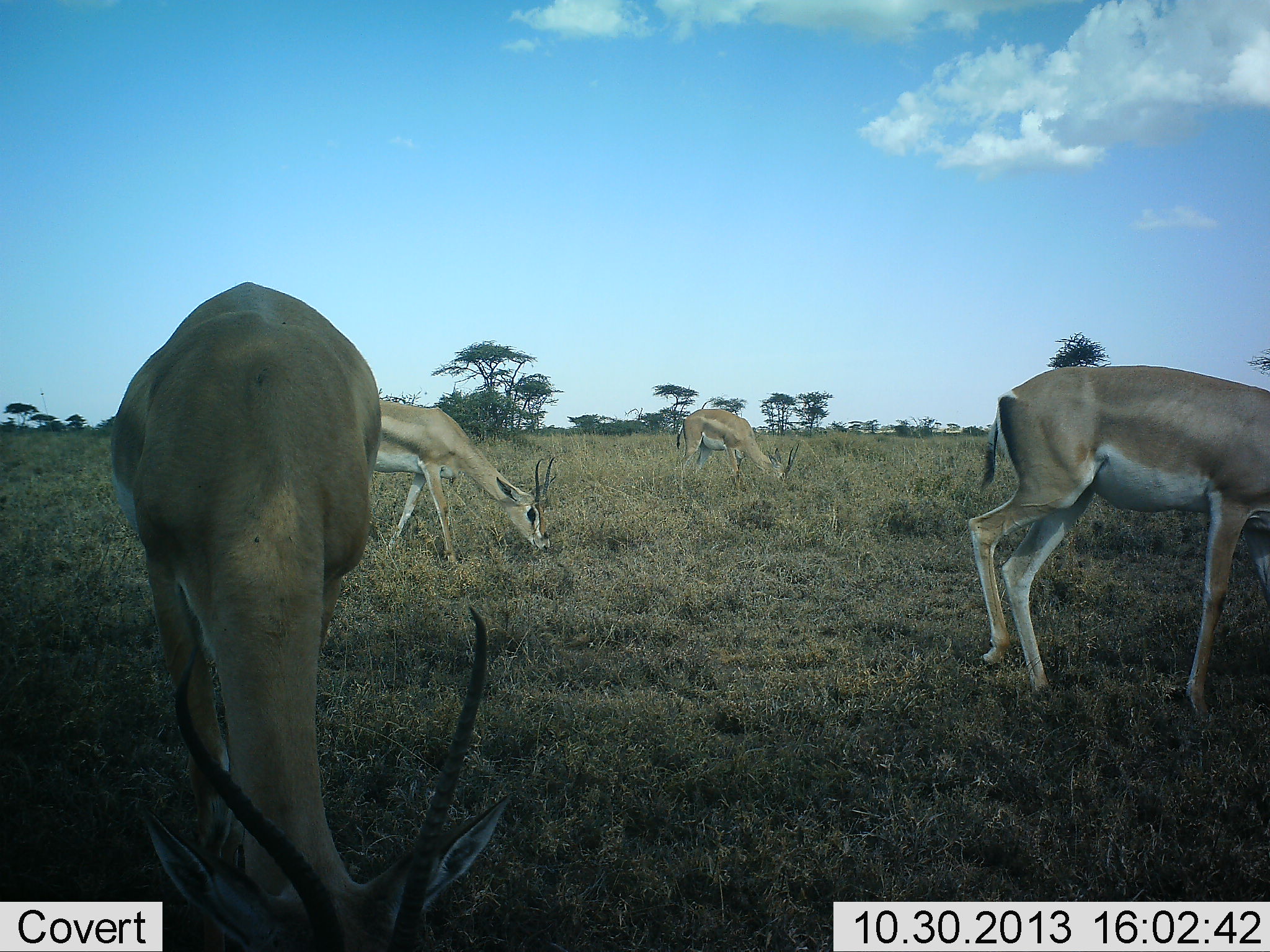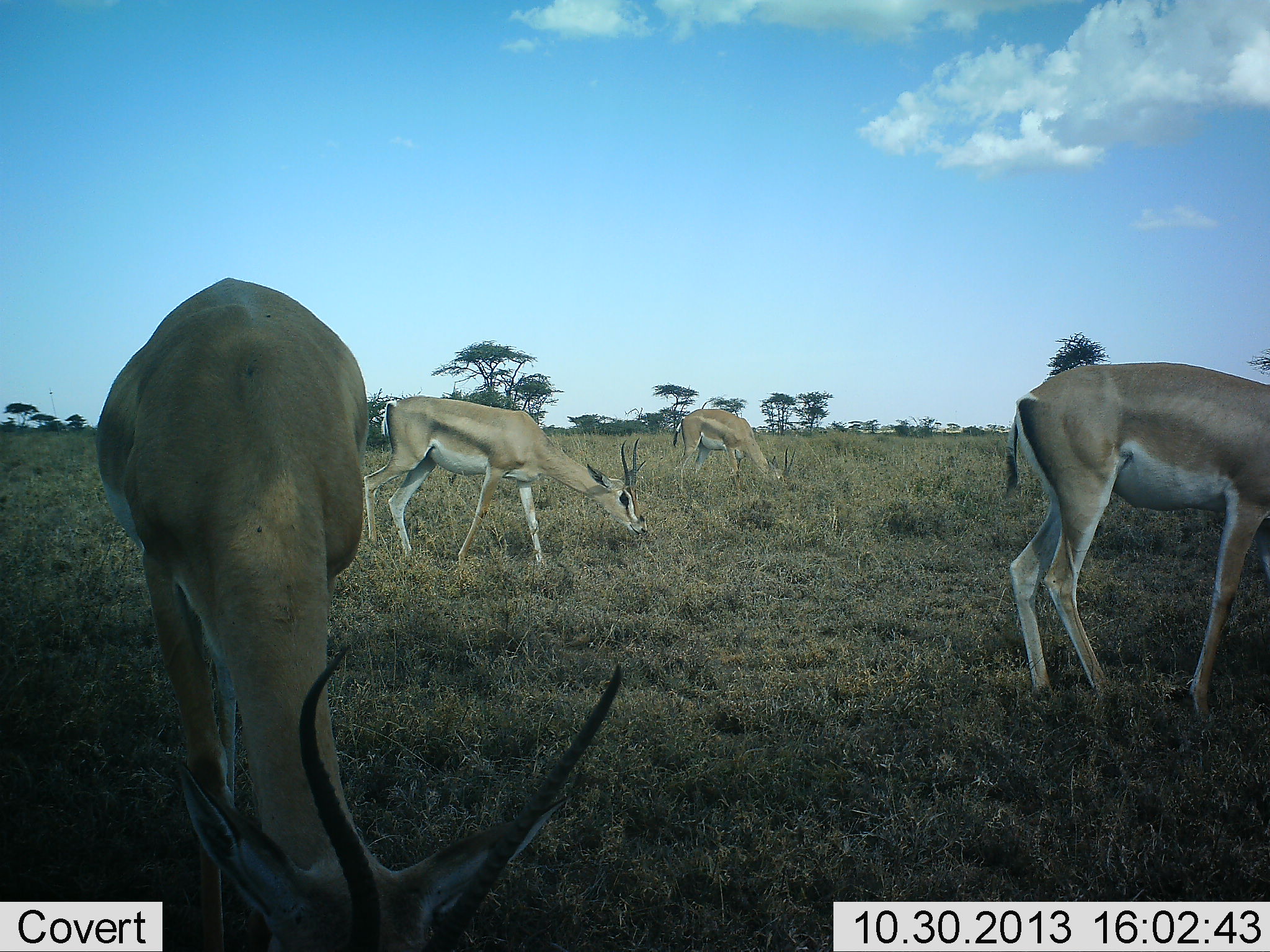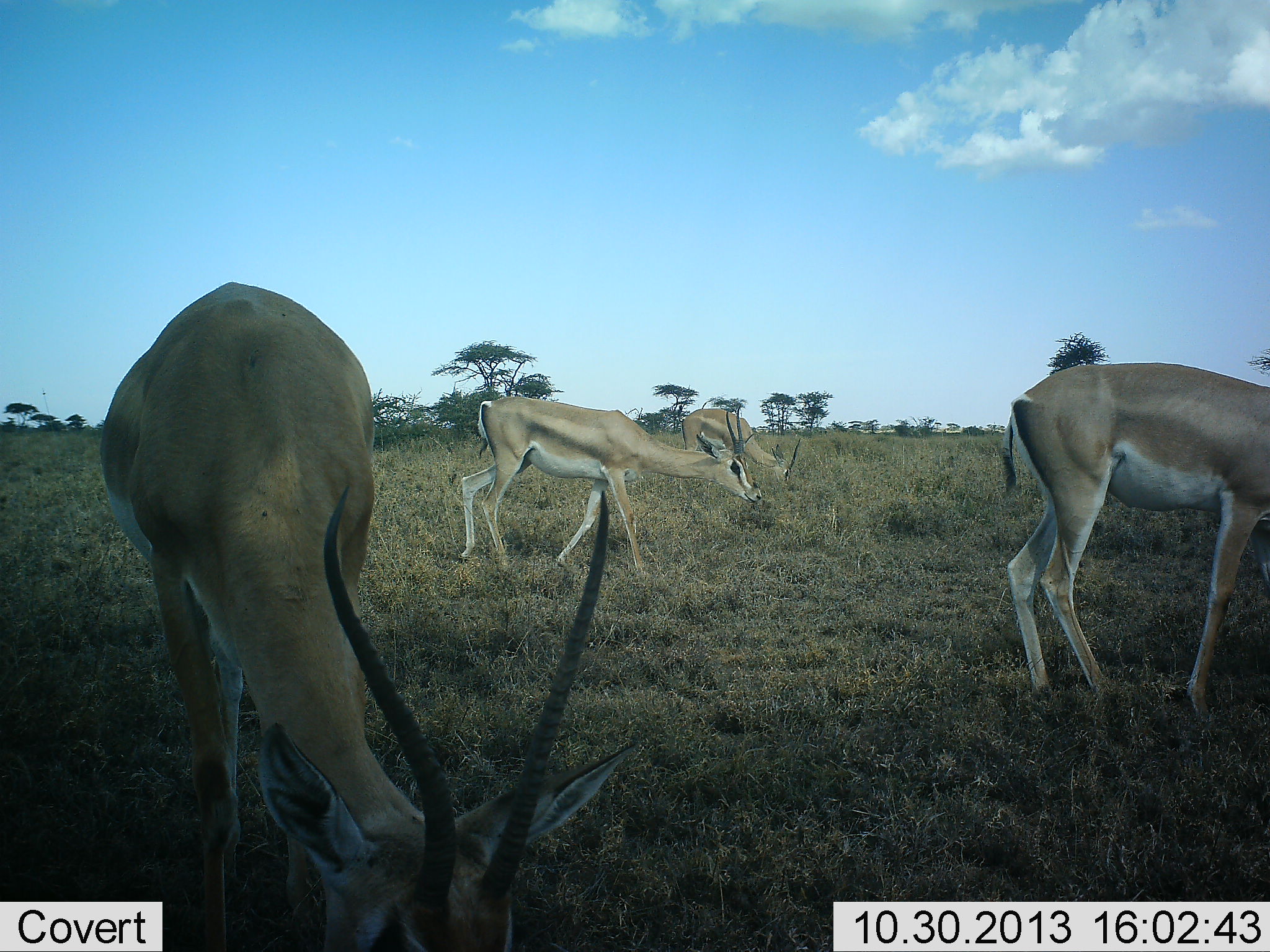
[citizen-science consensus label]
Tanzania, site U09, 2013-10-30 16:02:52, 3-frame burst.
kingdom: Animalia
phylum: Chordata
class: Mammalia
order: Artiodactyla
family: Bovidae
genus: Nanger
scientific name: Nanger granti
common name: grant's gazelle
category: gazellegrants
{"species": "gazellegrants (grant's gazelle) (Nanger granti)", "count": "4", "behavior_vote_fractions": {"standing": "35%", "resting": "0%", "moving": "41%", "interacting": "12%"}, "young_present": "0%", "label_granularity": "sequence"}